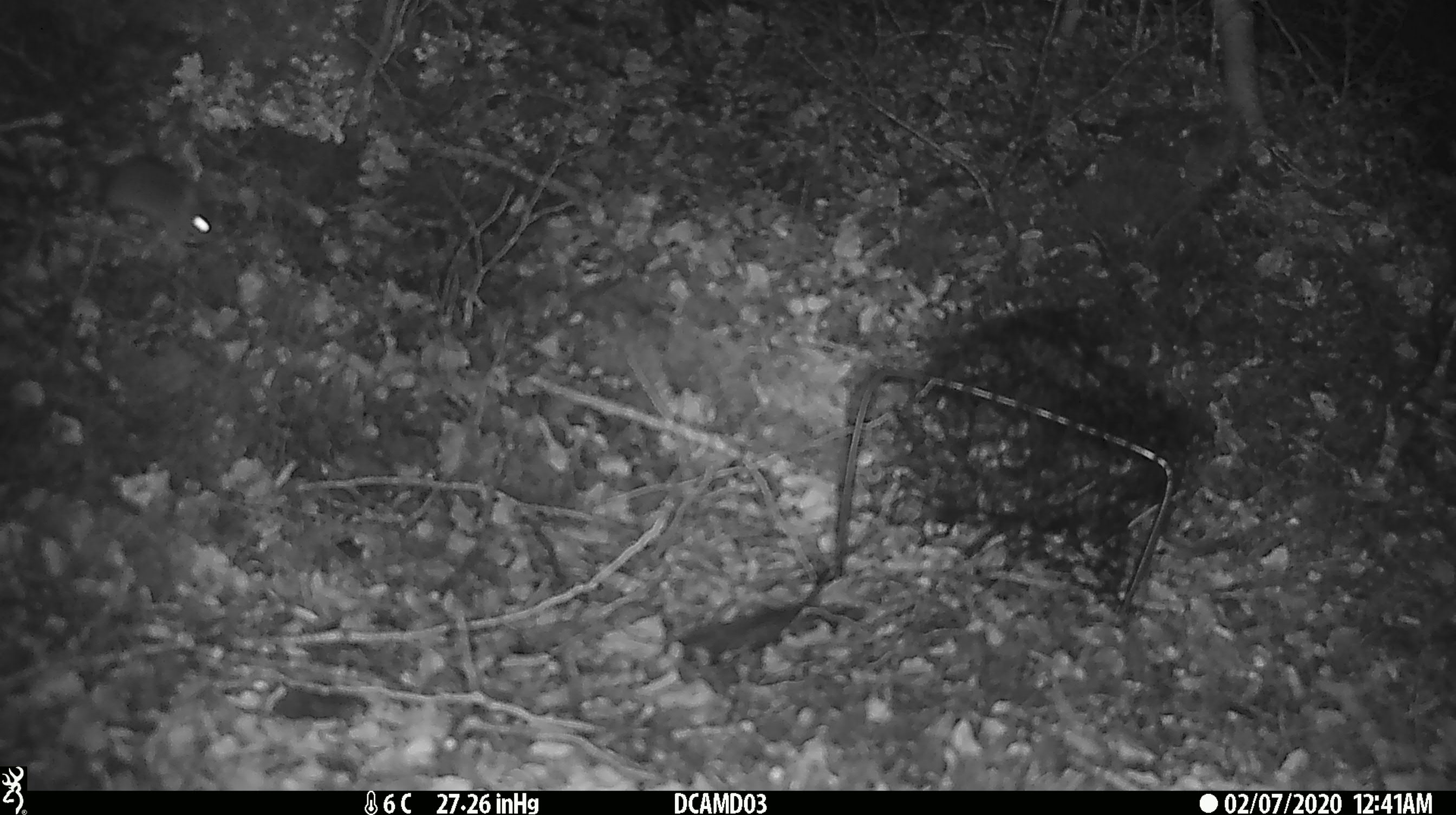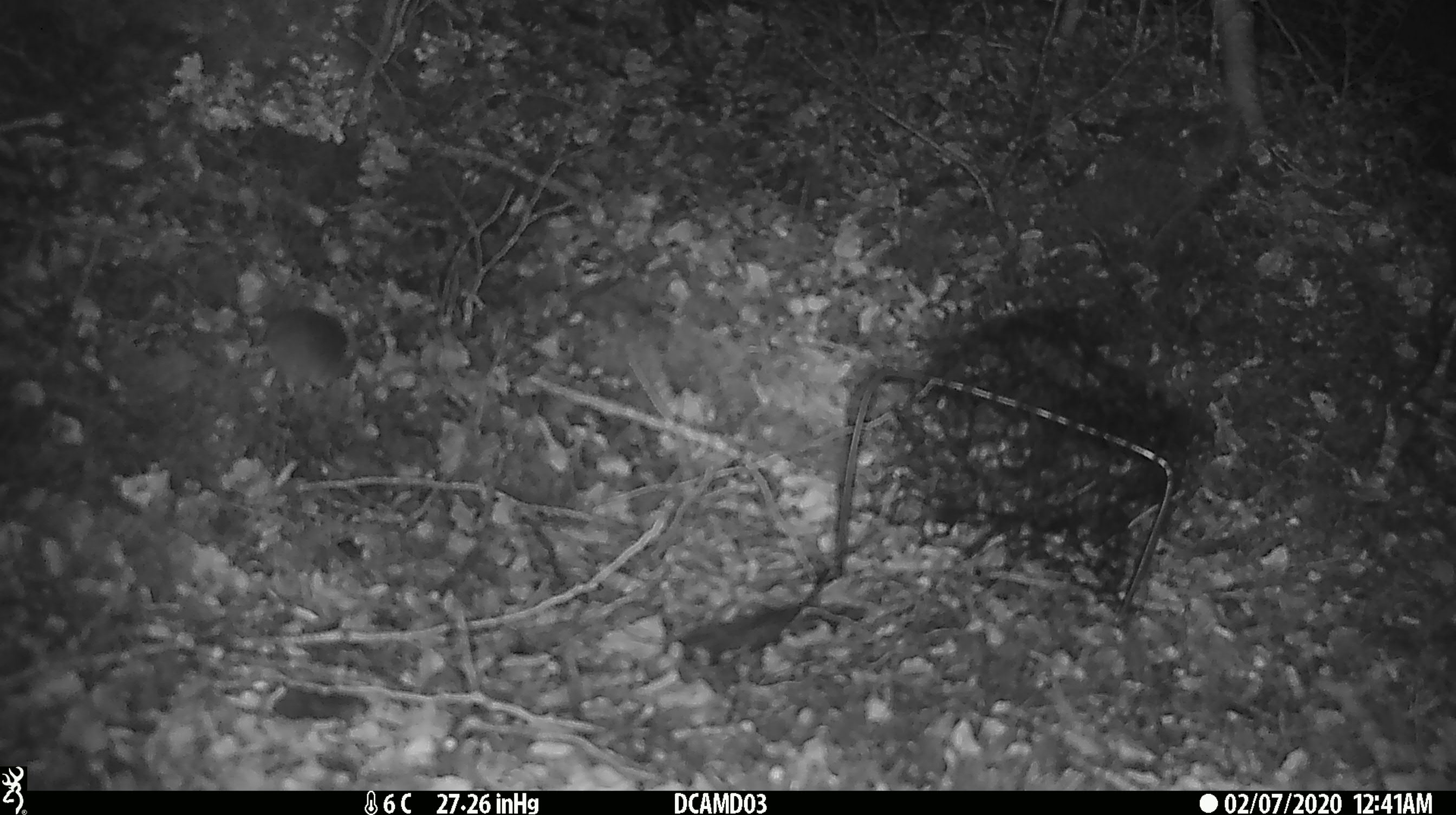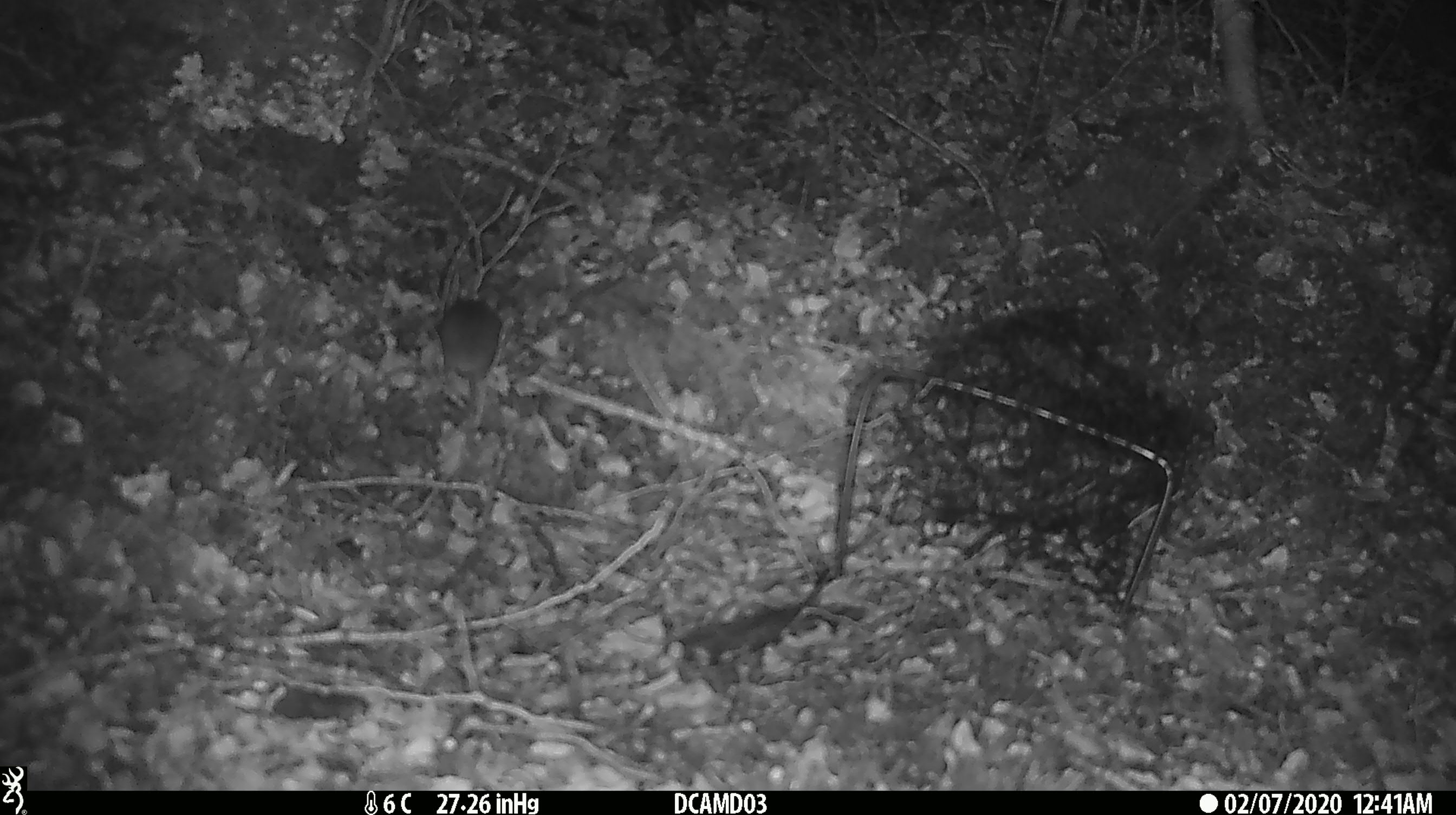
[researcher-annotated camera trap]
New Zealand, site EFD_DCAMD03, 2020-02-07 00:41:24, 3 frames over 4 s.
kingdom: Animalia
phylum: Chordata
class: Mammalia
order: Rodentia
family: Muridae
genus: Mus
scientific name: Mus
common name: mouse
Mouse (Mus).